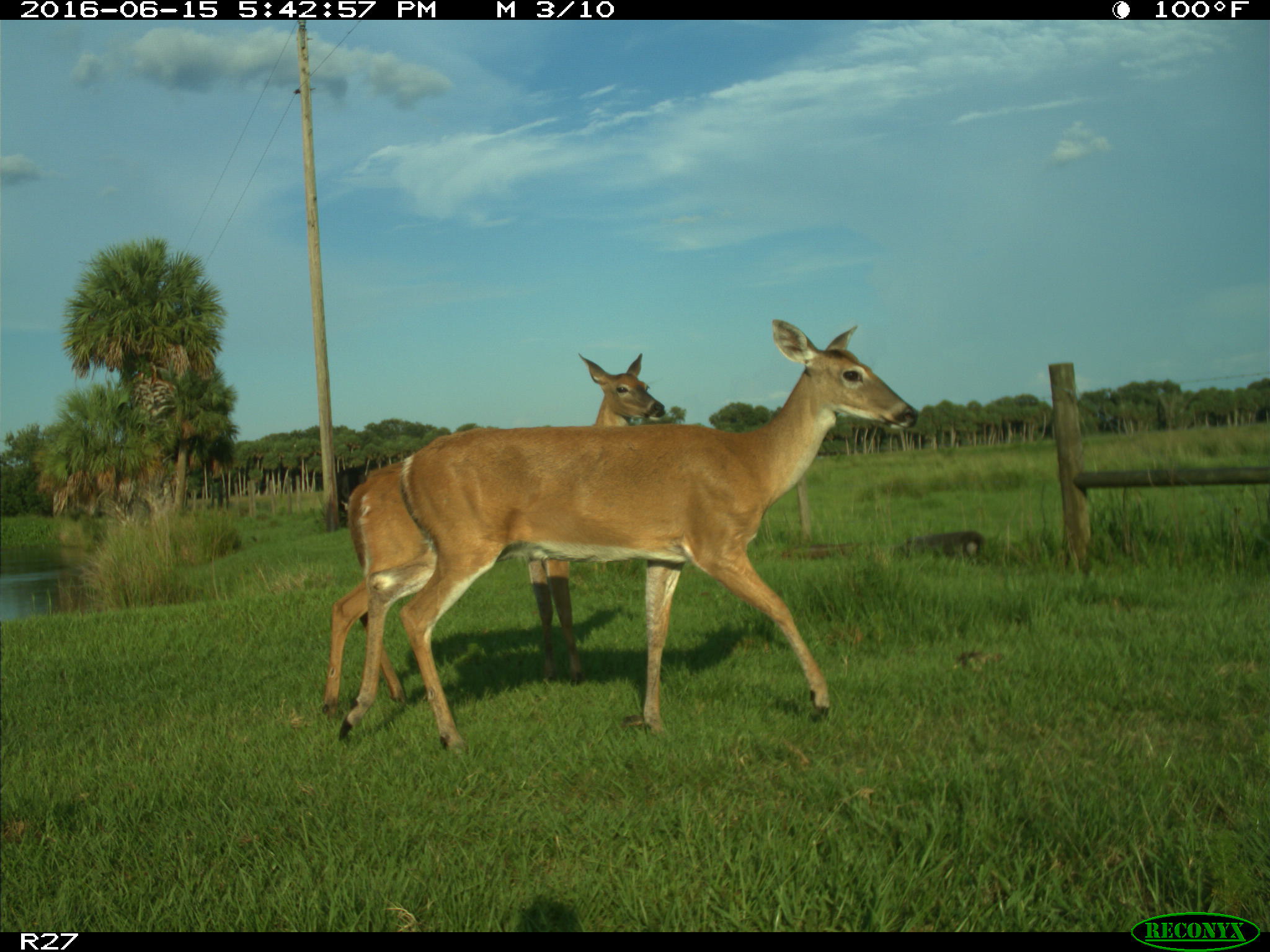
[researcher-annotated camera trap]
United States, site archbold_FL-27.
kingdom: Animalia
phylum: Chordata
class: Mammalia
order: Artiodactyla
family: Cervidae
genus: Odocoileus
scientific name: Odocoileus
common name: deer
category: unidentified deer